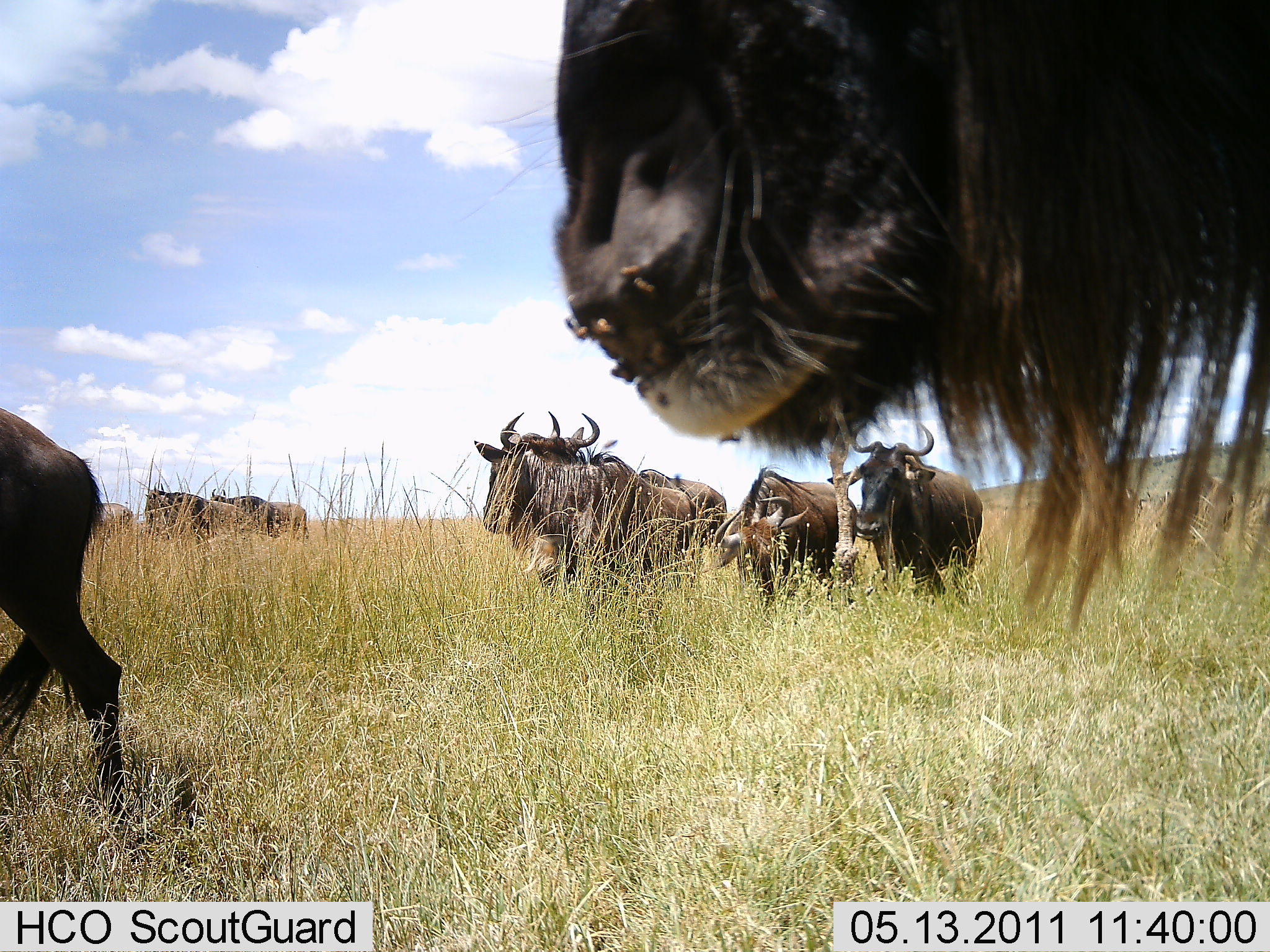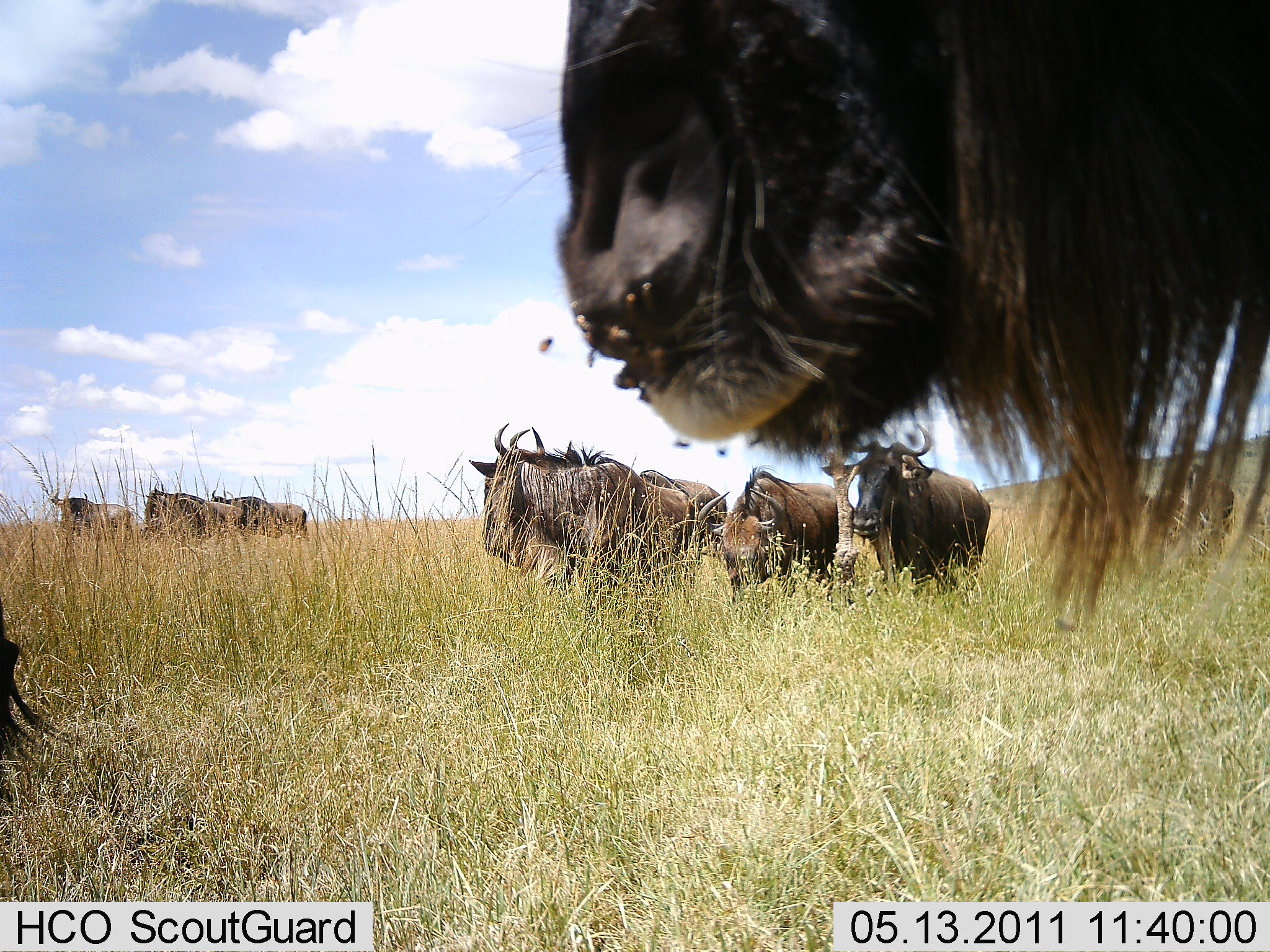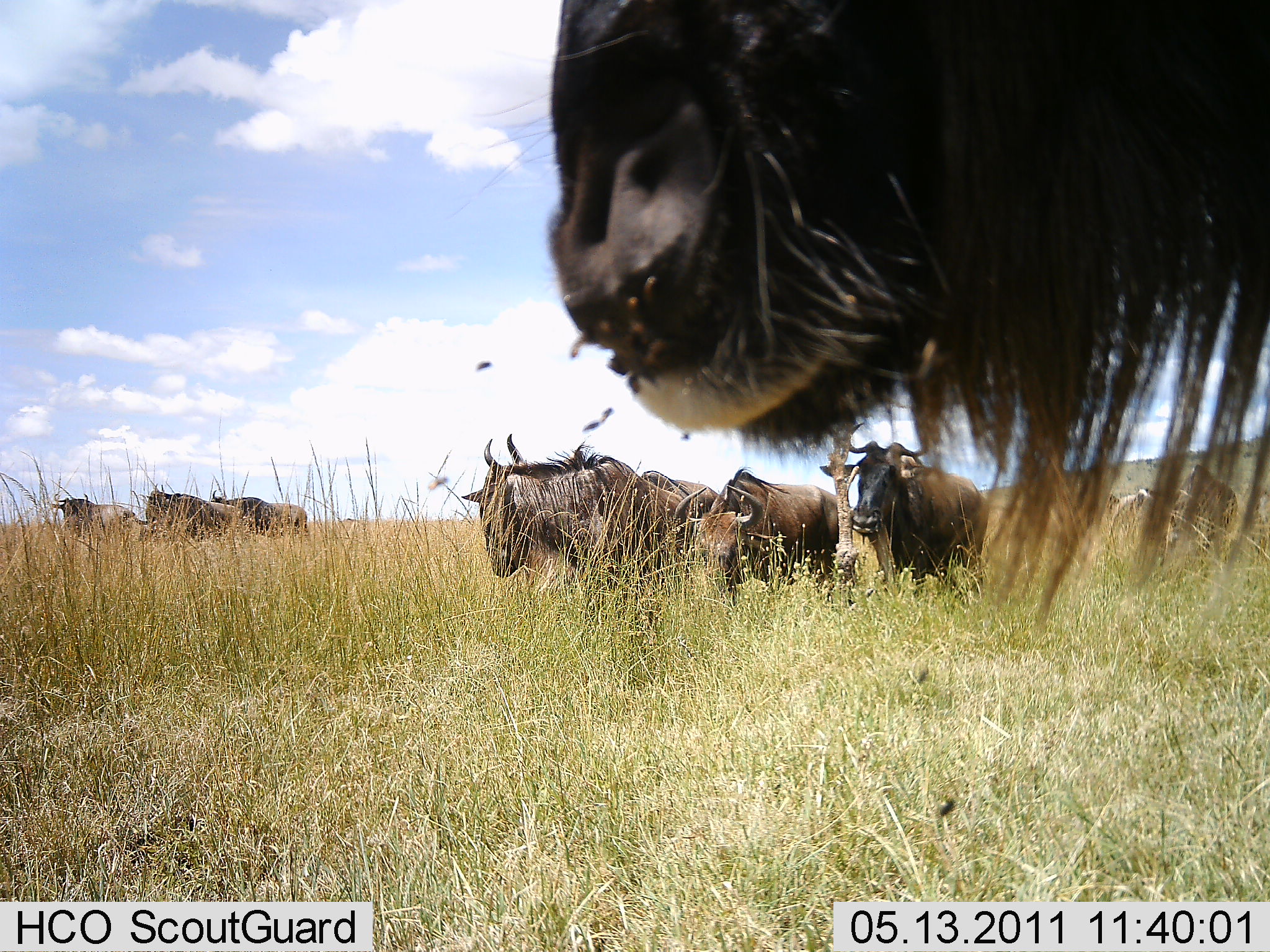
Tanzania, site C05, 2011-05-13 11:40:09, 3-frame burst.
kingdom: Animalia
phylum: Chordata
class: Mammalia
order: Artiodactyla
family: Bovidae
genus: Connochaetes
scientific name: Connochaetes taurinus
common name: blue wildebeest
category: wildebeest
Wildebeest (blue wildebeest) (Connochaetes taurinus), count 9. Behavior (volunteer vote fractions): standing 83%, resting 0%, moving 50%, interacting 0%. Young present (vote fraction): 0%. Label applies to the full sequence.